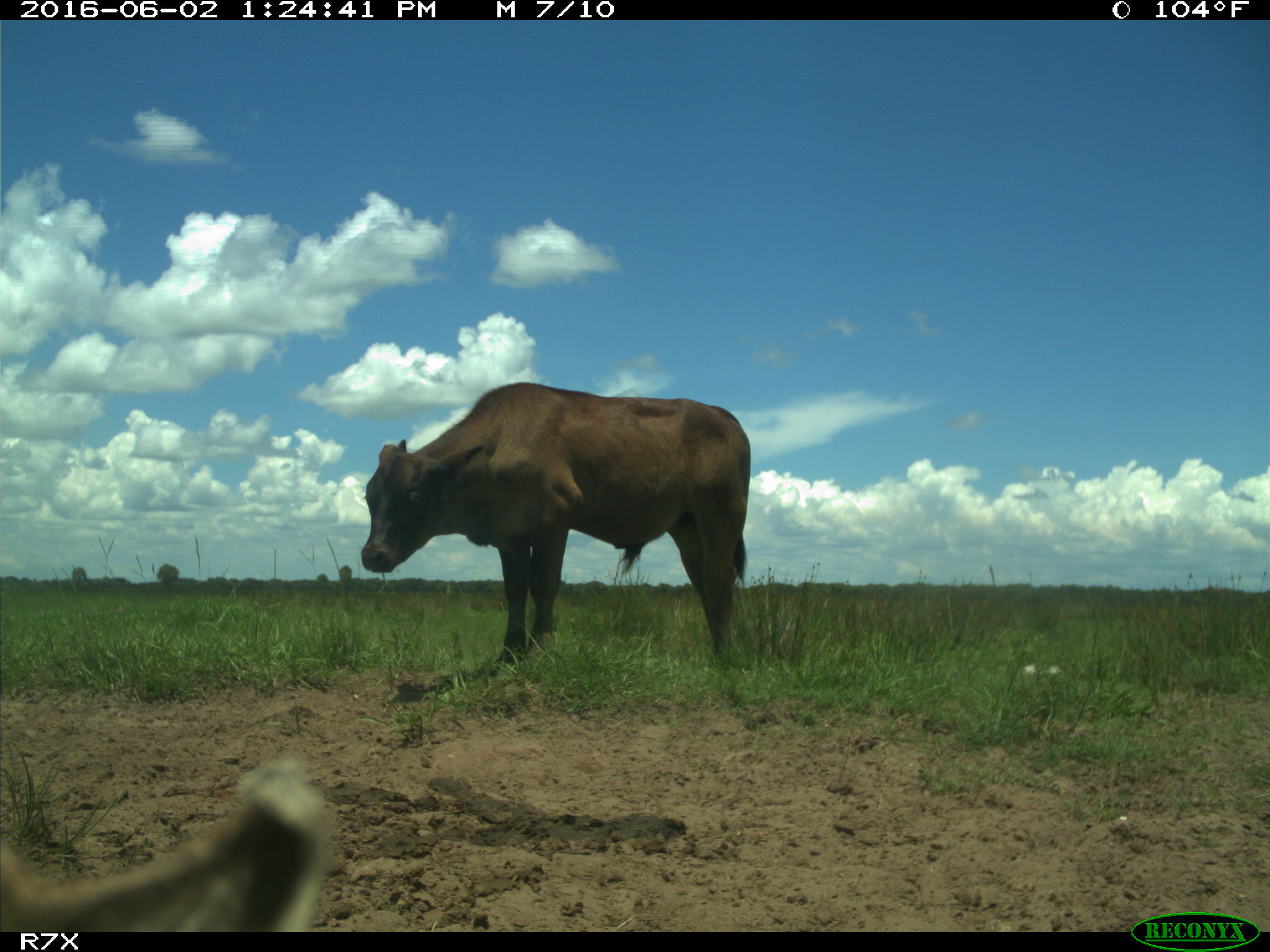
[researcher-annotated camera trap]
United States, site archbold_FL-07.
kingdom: Animalia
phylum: Chordata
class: Mammalia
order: Artiodactyla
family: Bovidae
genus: Bos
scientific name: Bos taurus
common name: domestic cow